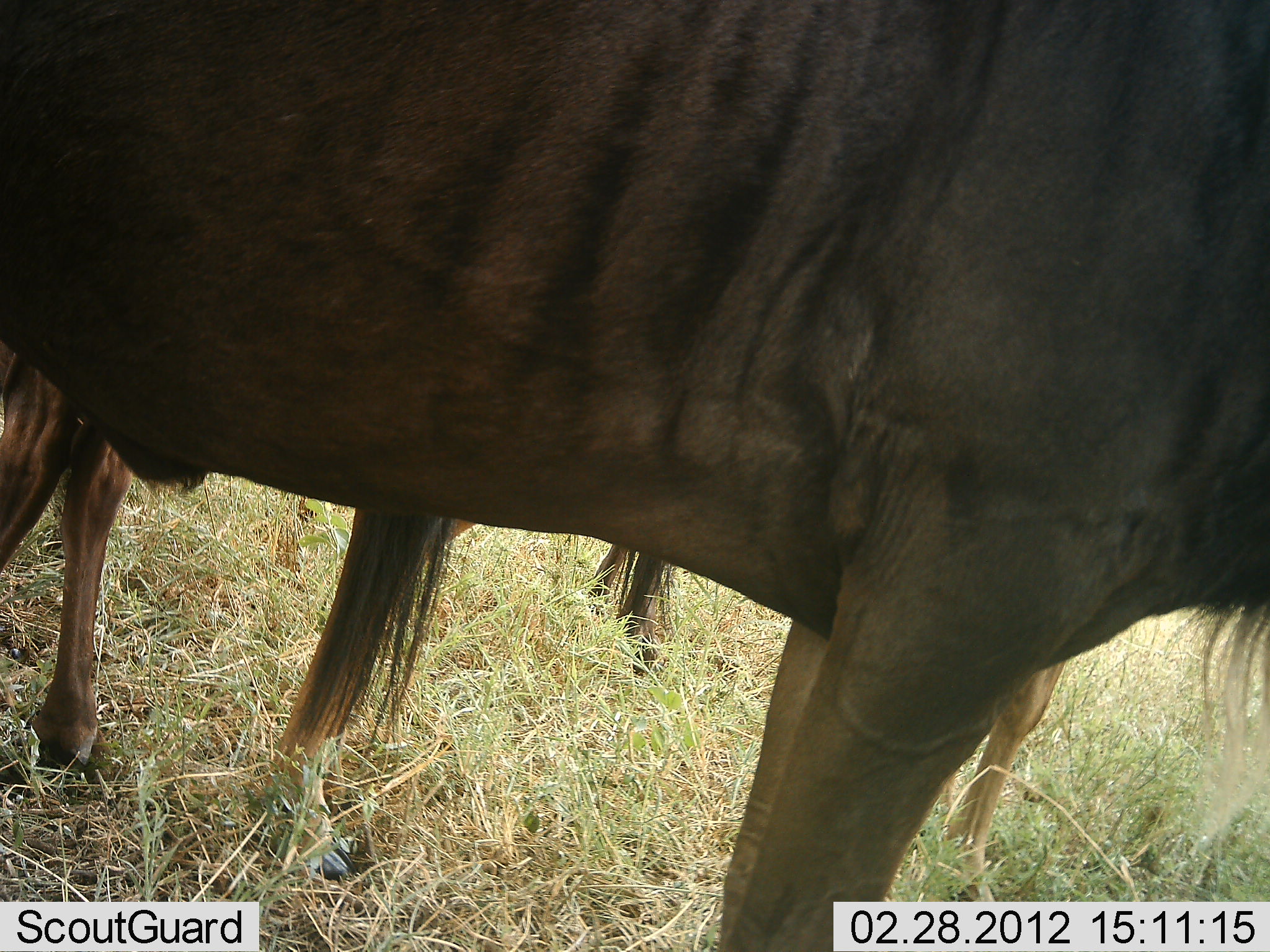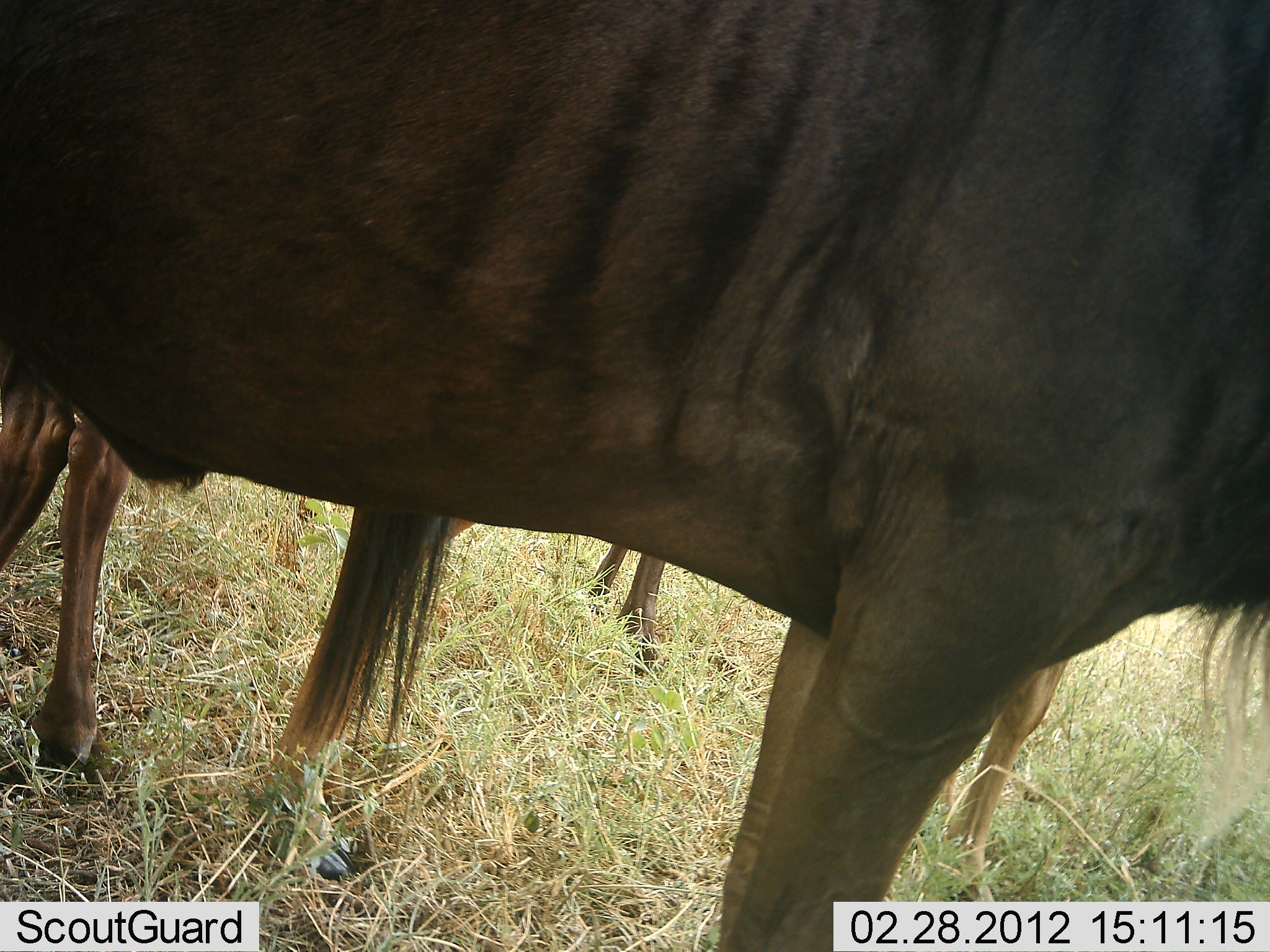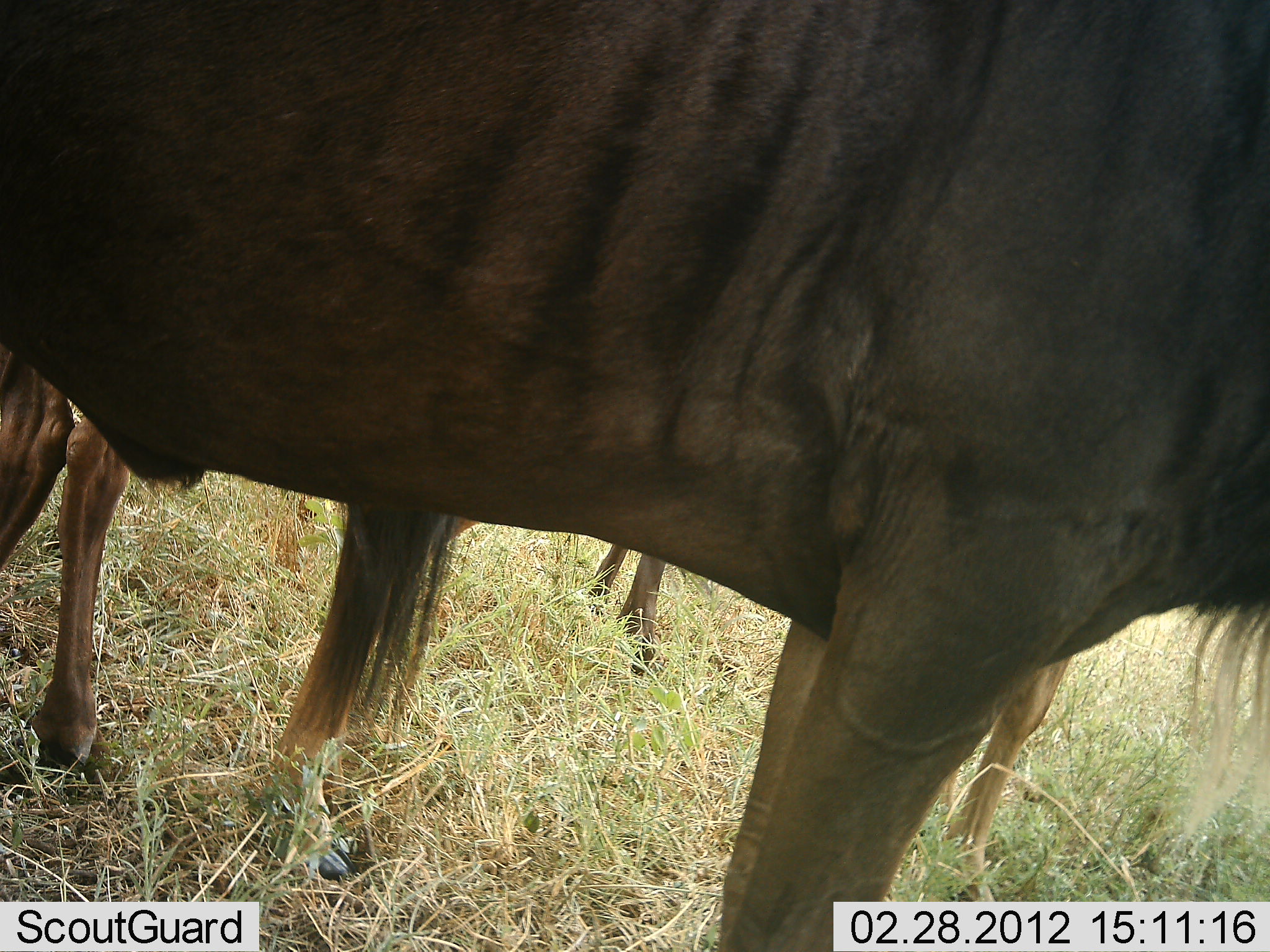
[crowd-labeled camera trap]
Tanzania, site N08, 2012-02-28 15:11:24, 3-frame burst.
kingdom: Animalia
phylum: Chordata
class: Mammalia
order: Artiodactyla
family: Bovidae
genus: Connochaetes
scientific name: Connochaetes taurinus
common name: blue wildebeest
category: wildebeest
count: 3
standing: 100%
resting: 8%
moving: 0%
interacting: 0%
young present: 8%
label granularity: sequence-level